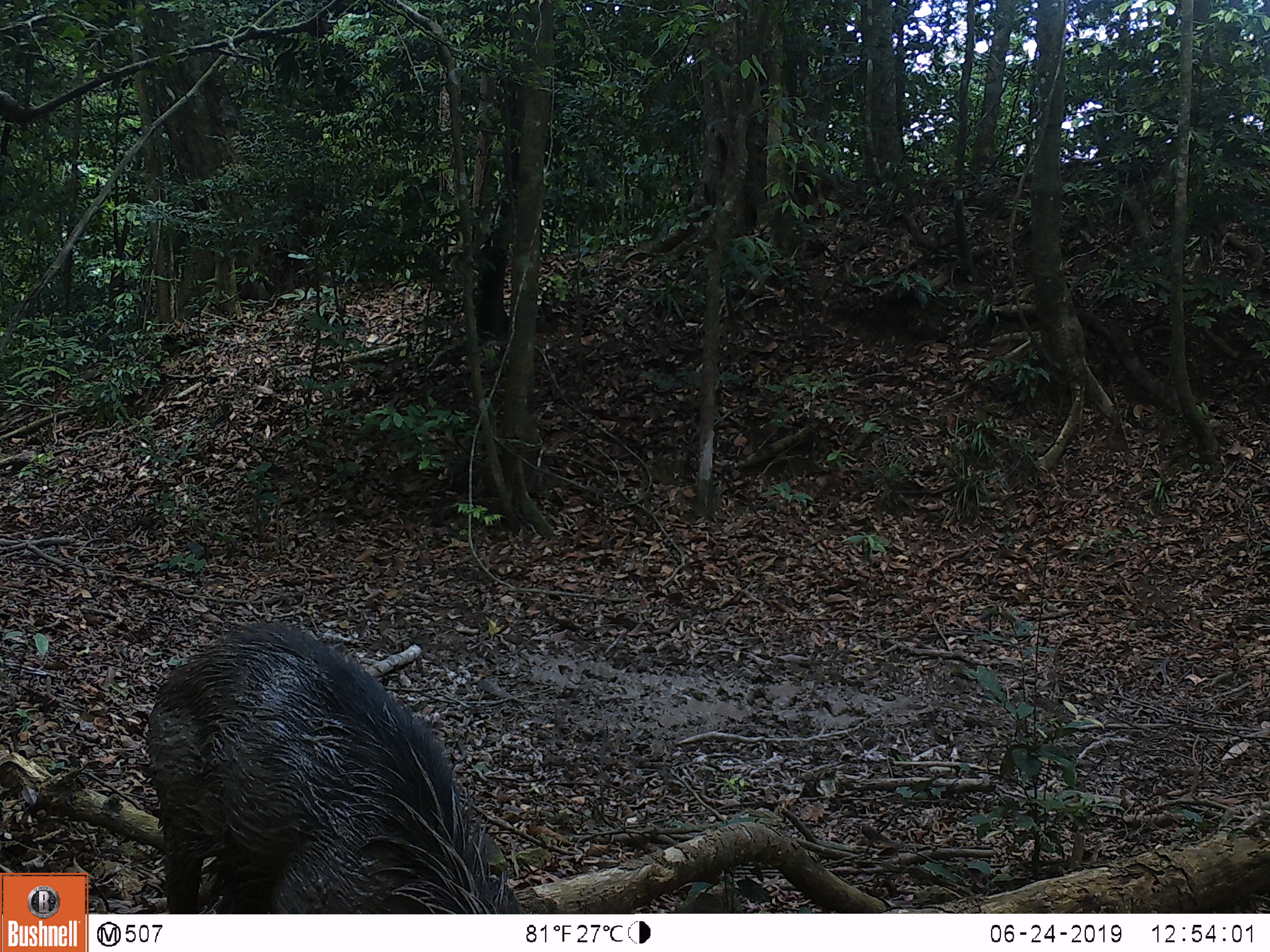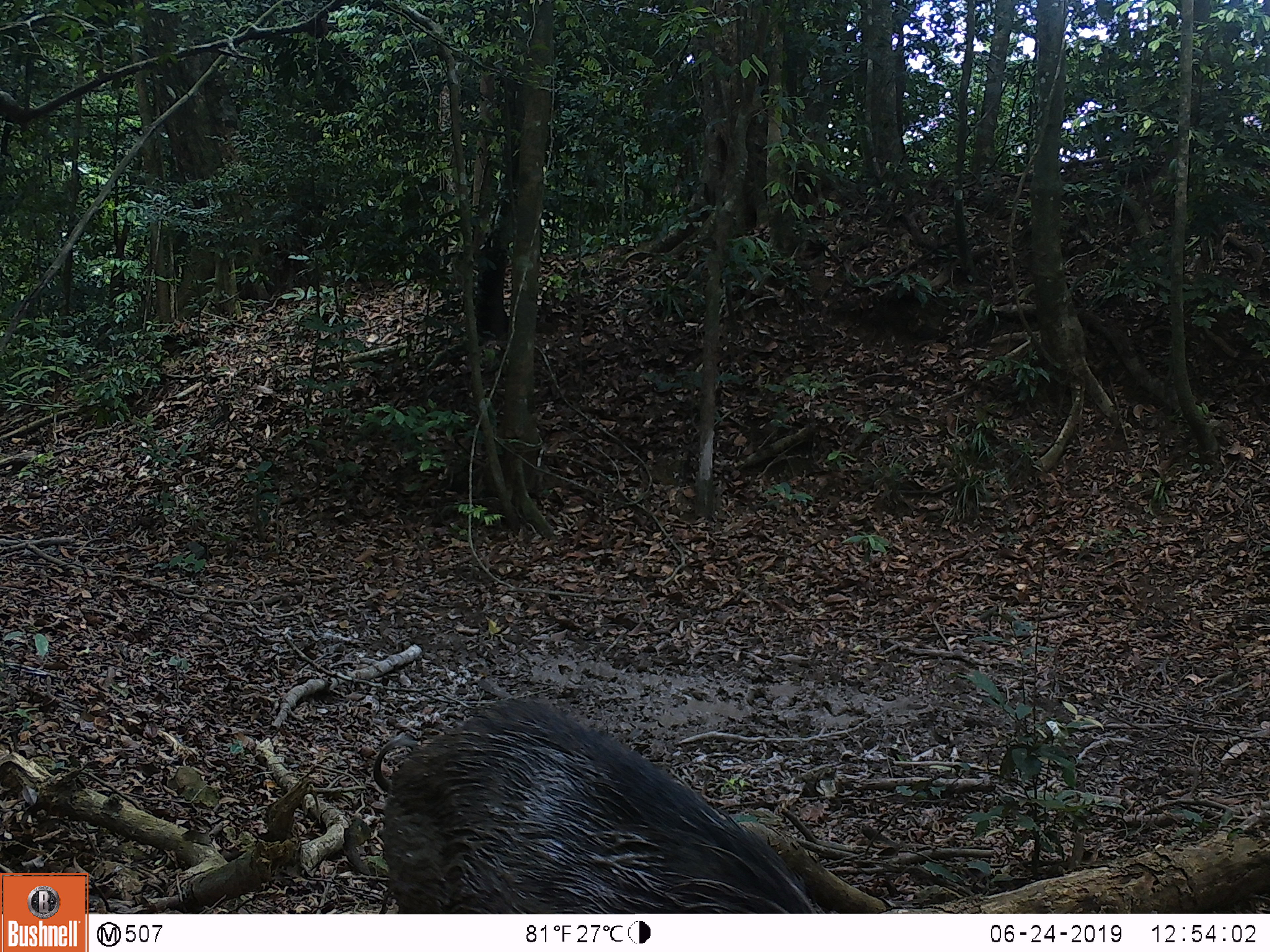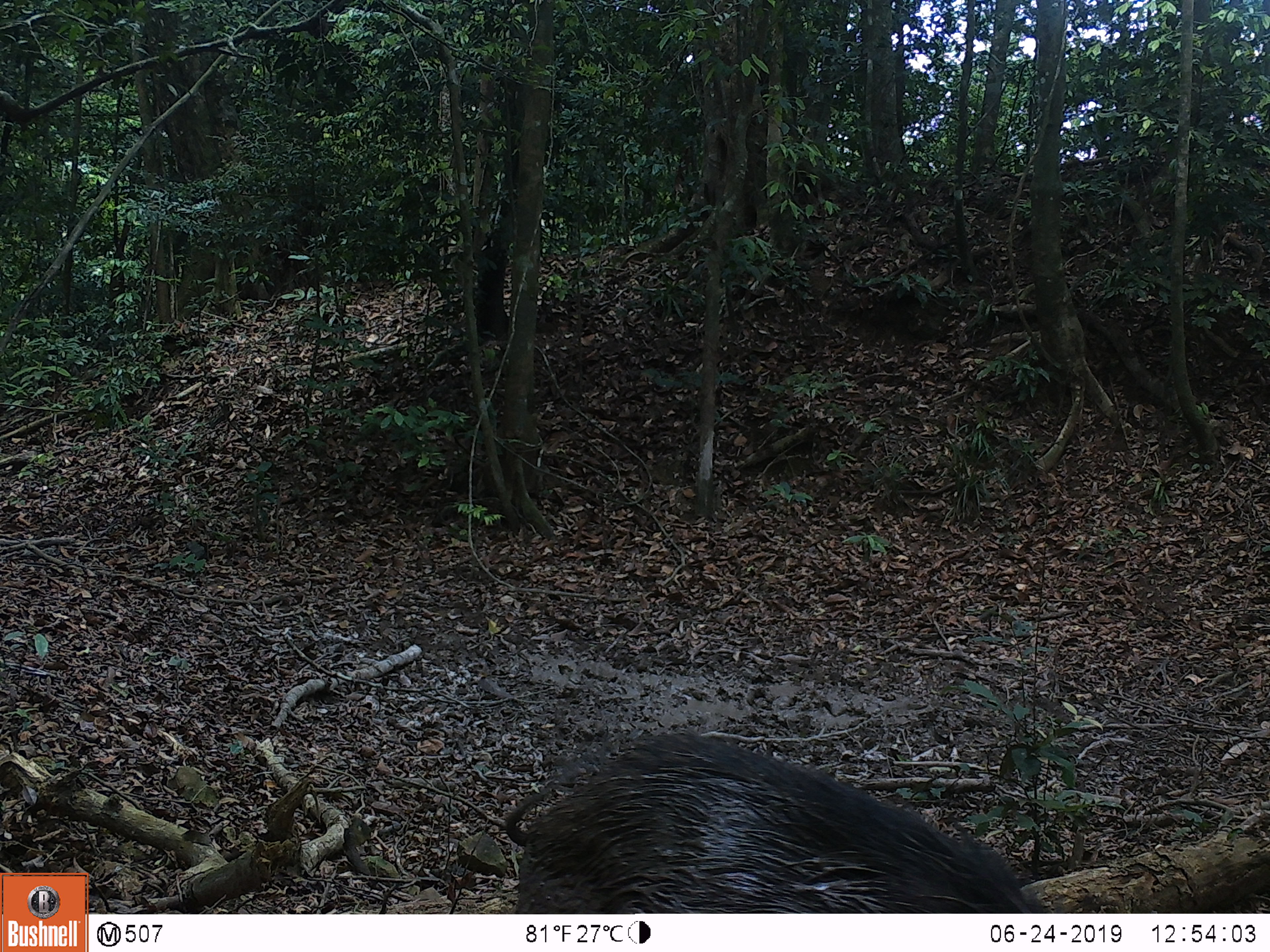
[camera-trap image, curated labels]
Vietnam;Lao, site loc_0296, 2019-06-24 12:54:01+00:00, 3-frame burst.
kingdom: Animalia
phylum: Chordata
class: Mammalia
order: Artiodactyla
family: Suidae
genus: Sus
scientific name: Sus scrofa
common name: eurasian wild pig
Eurasian wild pig (Sus scrofa). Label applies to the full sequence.